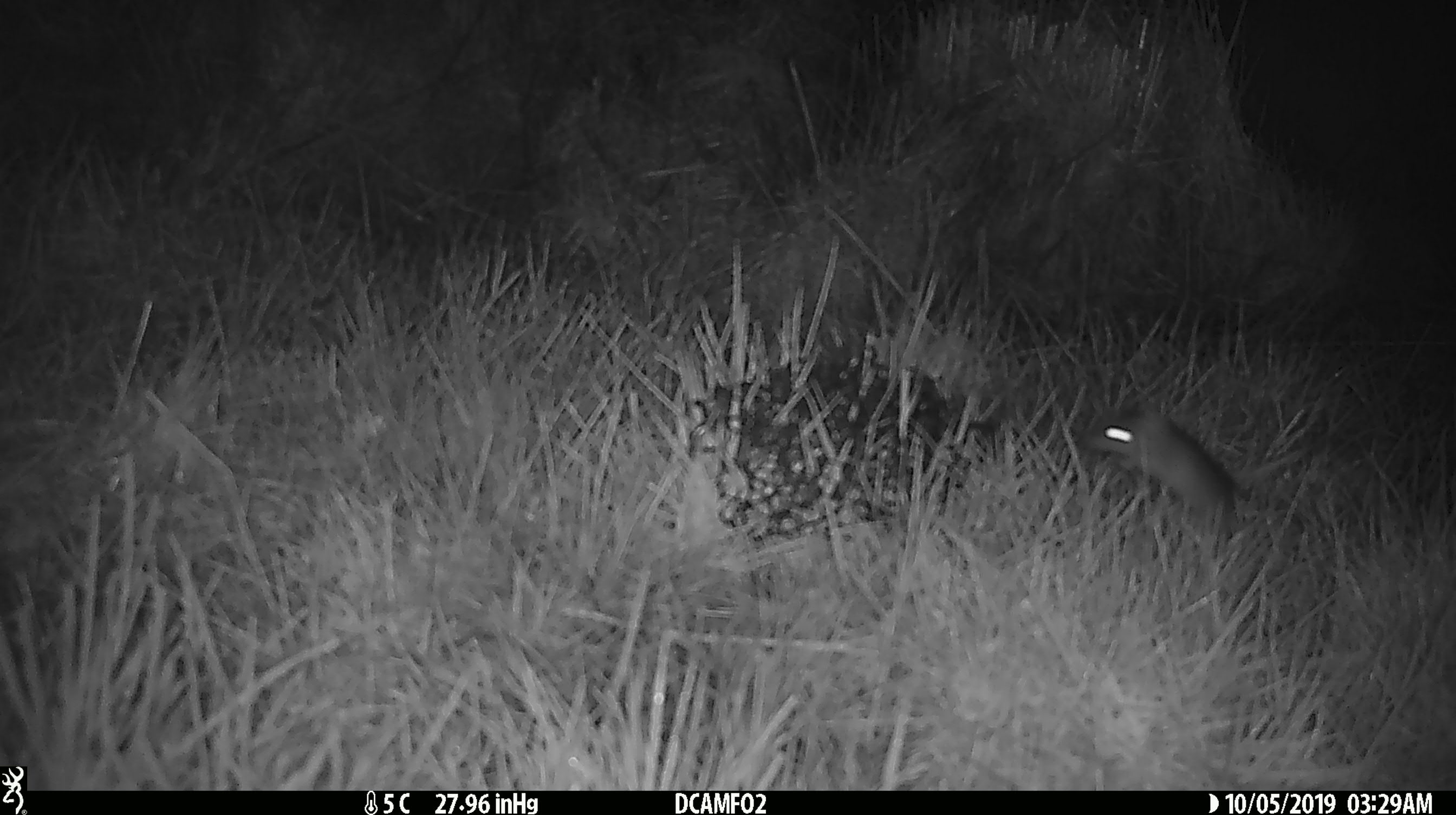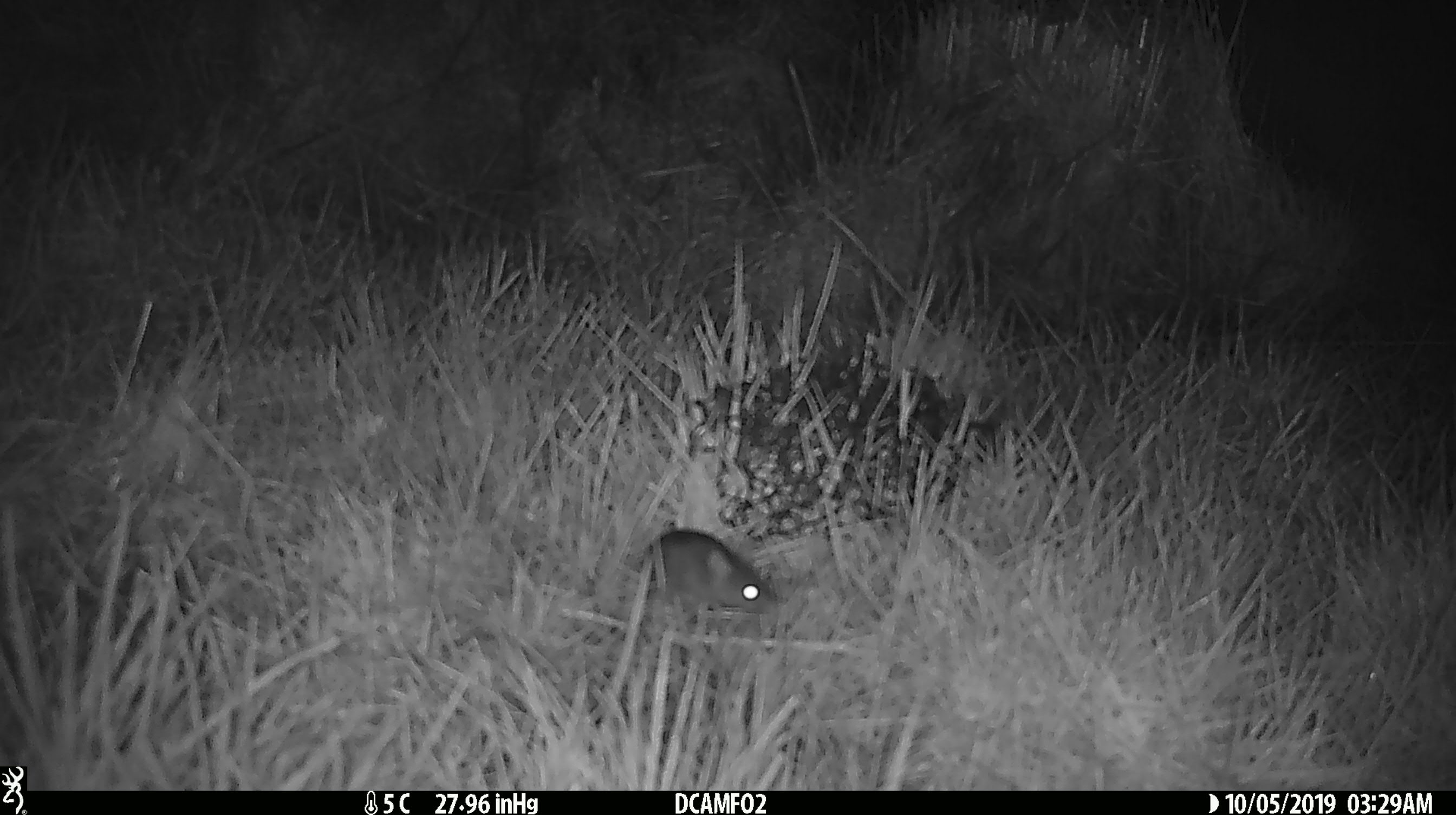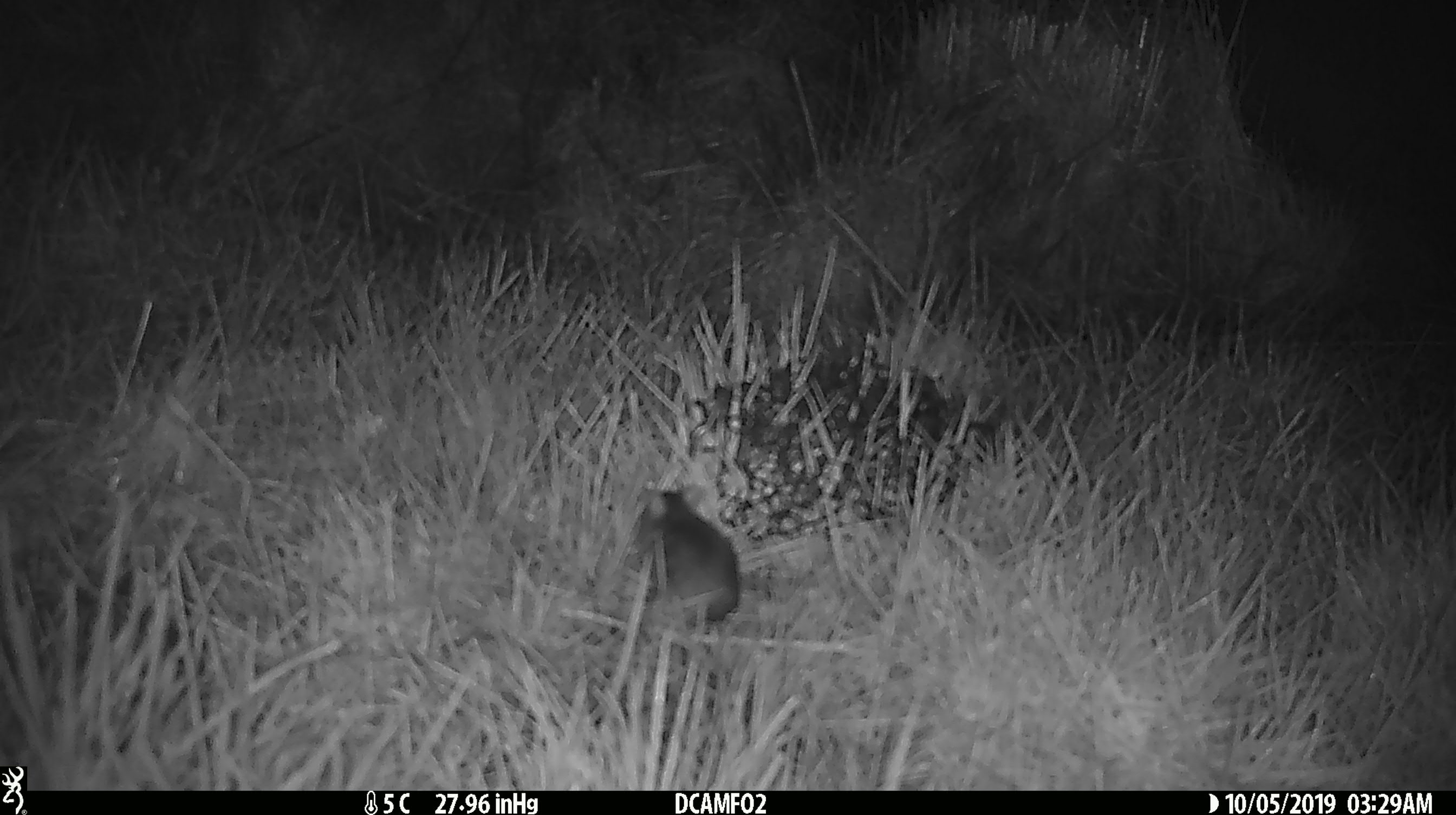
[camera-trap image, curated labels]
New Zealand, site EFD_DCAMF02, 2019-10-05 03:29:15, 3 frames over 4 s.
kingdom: Animalia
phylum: Chordata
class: Mammalia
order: Rodentia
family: Muridae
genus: Mus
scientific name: Mus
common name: mouse